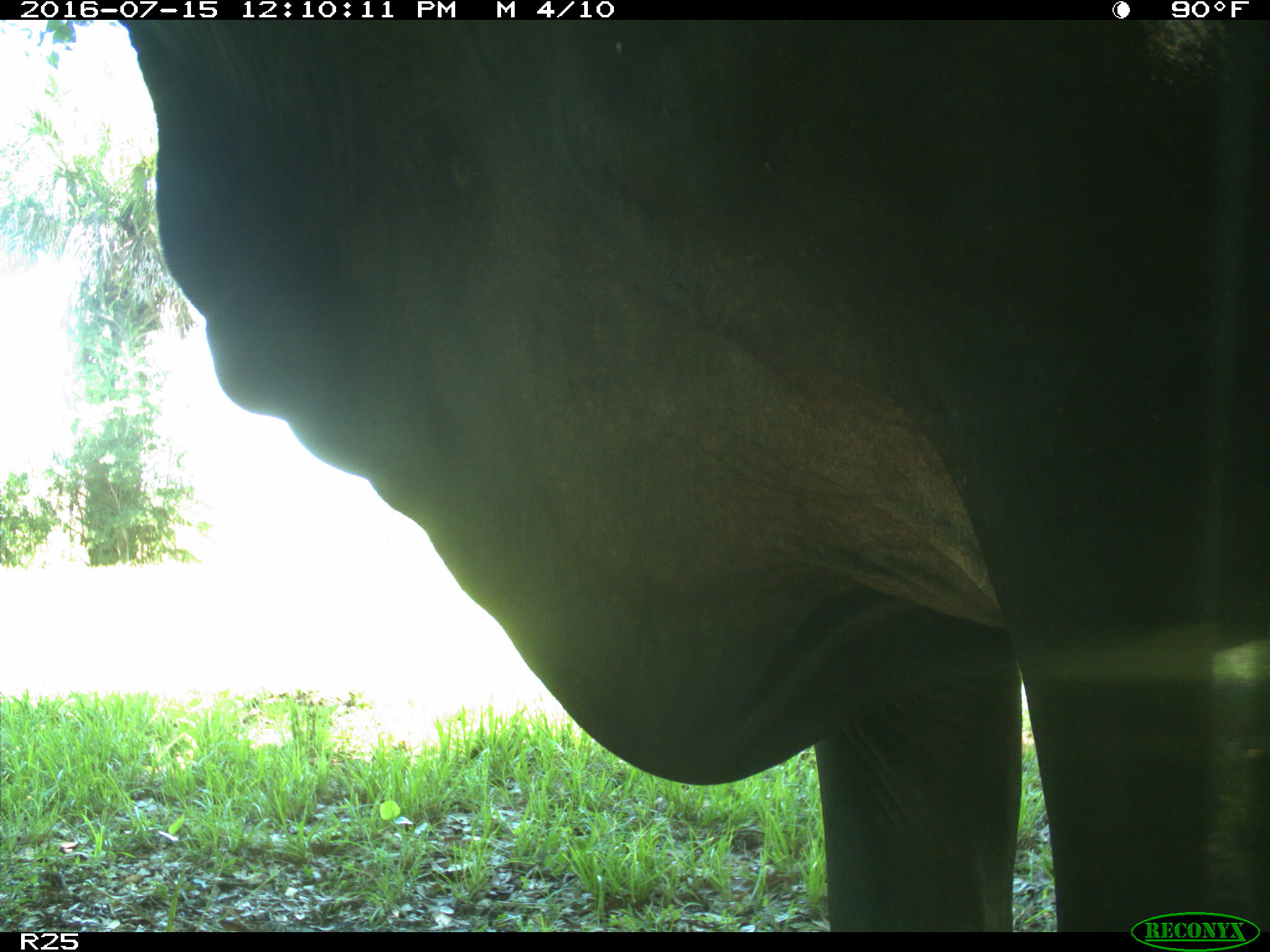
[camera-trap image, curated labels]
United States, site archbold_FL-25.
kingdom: Animalia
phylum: Chordata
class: Mammalia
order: Artiodactyla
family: Bovidae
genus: Bos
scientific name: Bos taurus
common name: domestic cow